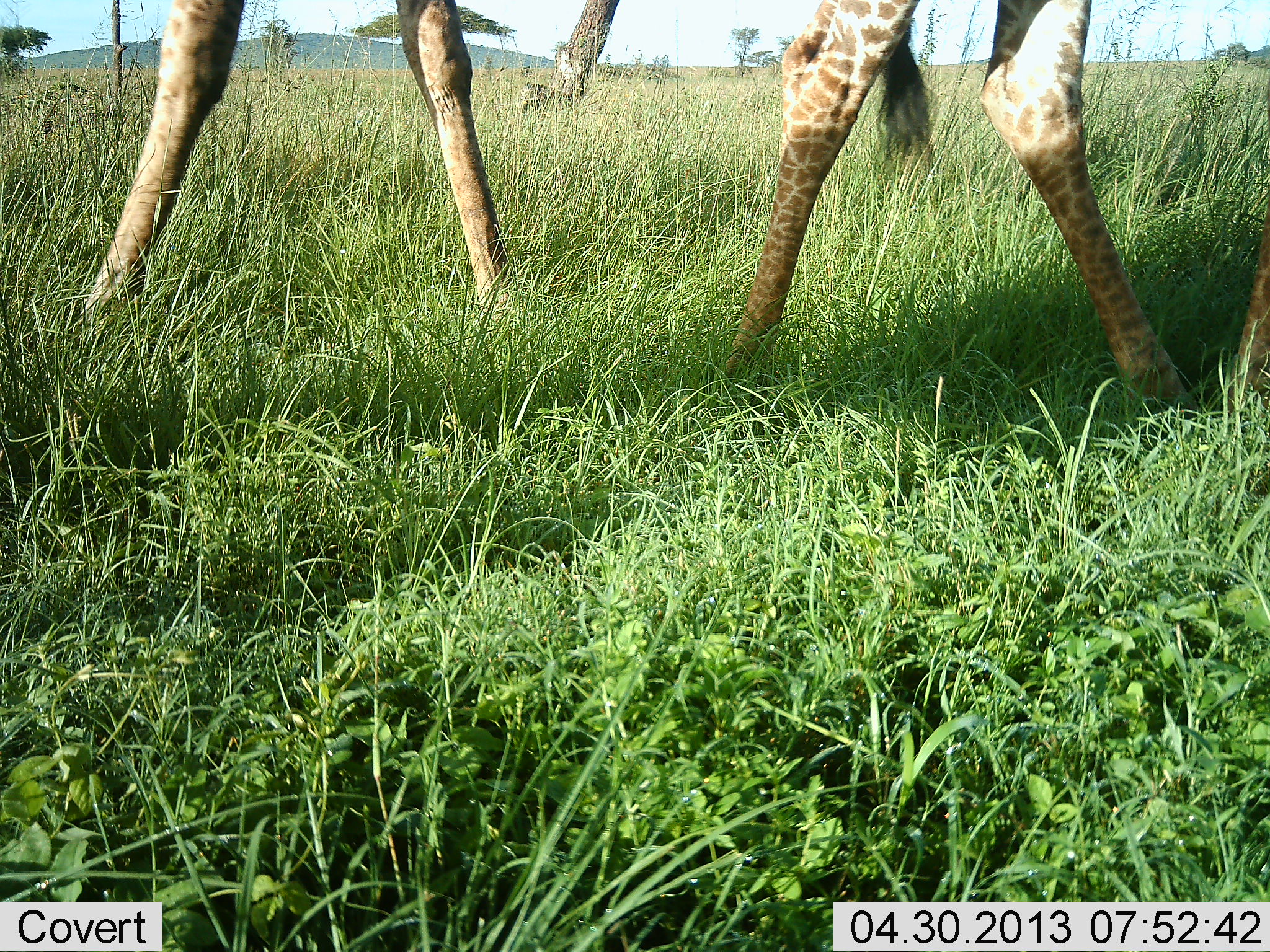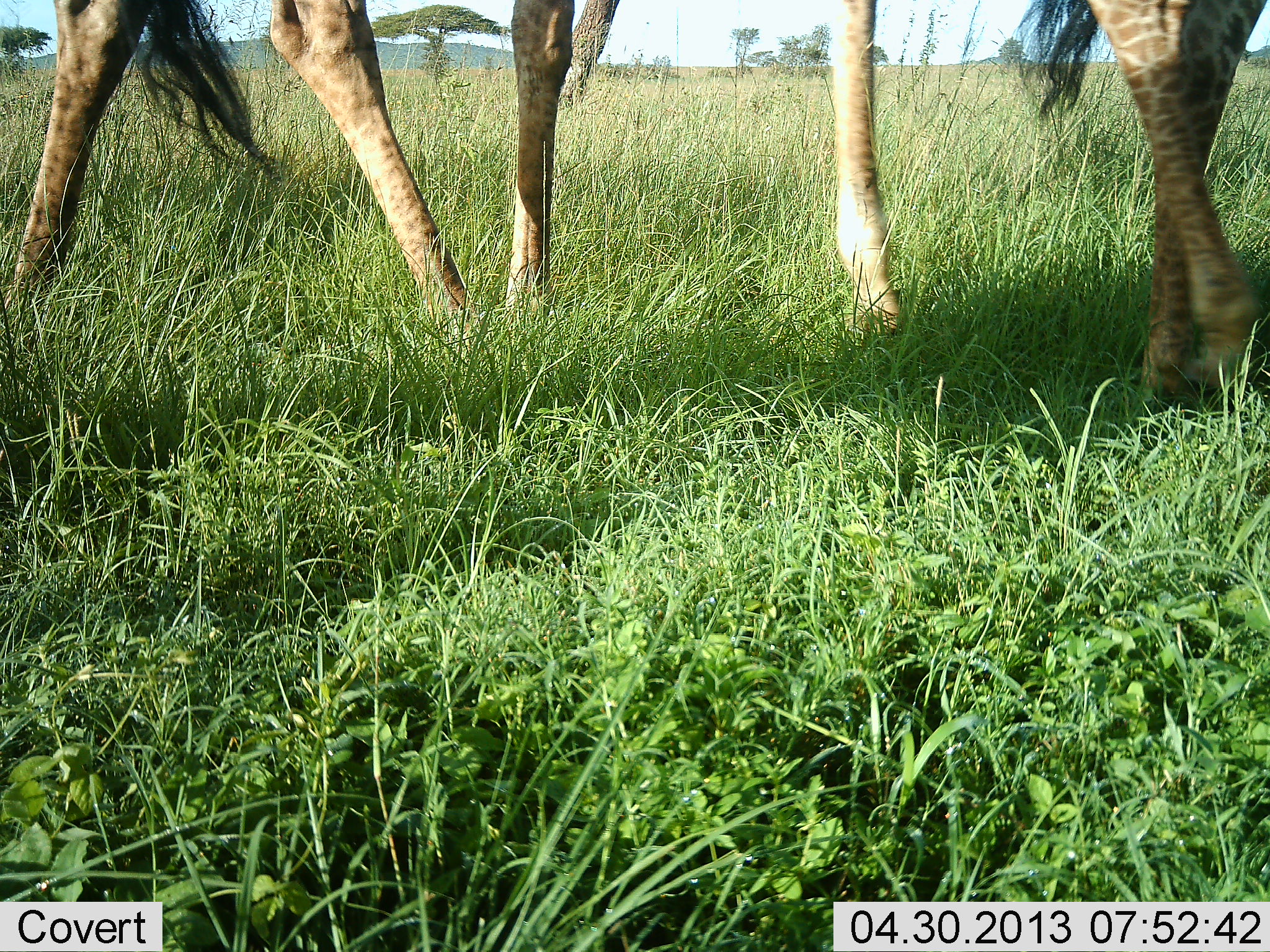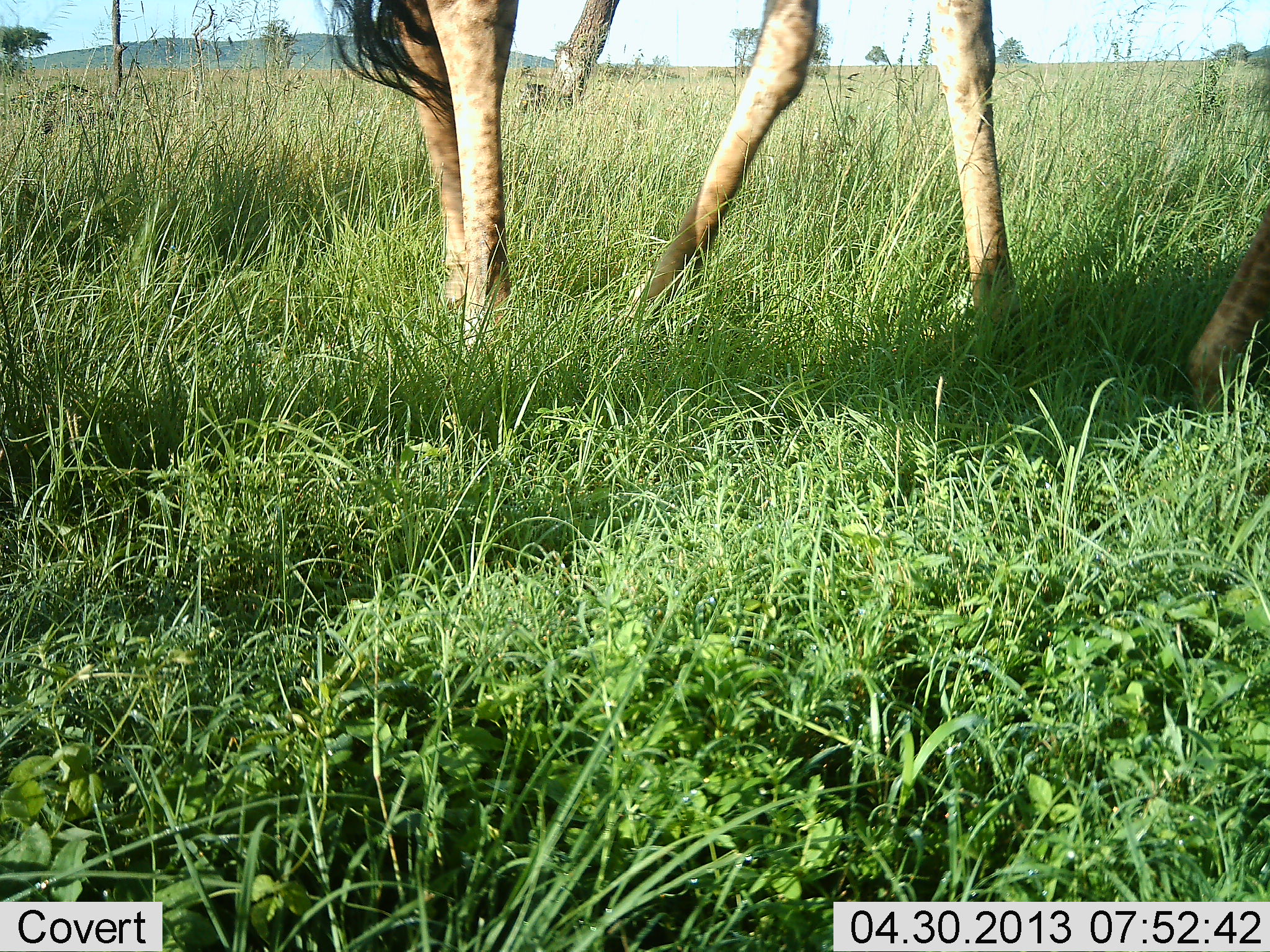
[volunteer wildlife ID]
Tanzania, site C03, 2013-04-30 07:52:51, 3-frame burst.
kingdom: Animalia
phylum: Chordata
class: Mammalia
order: Artiodactyla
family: Giraffidae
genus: Giraffa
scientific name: Giraffa camelopardalis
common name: giraffe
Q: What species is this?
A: Giraffe (Giraffa camelopardalis).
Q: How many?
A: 2.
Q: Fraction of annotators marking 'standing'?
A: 18%.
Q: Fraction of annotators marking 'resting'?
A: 0%.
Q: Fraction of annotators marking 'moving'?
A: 88%.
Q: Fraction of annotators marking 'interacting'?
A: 12%.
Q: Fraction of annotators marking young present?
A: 6%.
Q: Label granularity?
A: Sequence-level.